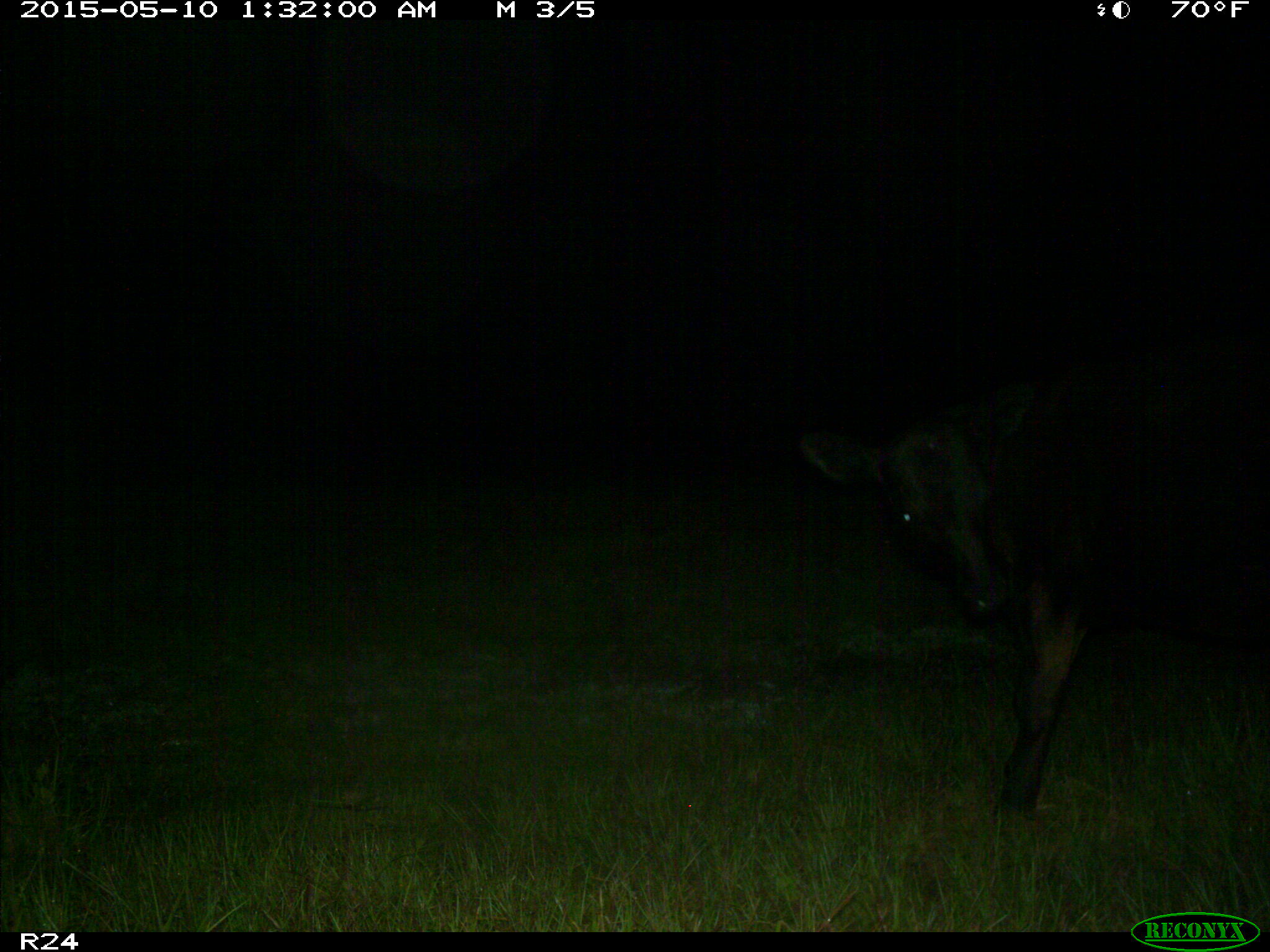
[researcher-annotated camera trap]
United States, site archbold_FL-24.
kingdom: Animalia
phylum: Chordata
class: Mammalia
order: Artiodactyla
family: Bovidae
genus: Bos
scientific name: Bos taurus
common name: domestic cow